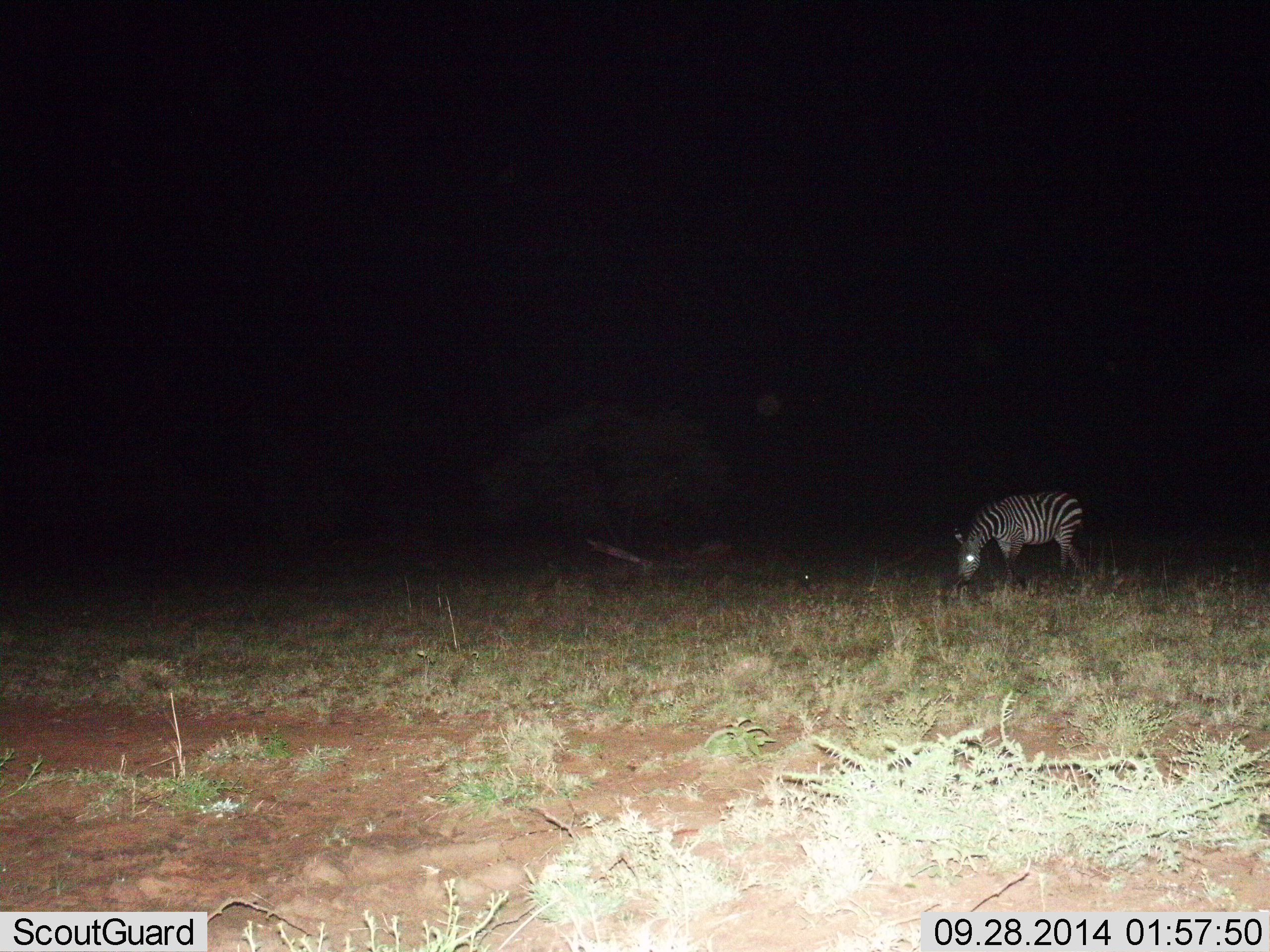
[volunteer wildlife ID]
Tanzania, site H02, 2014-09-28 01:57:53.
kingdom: Animalia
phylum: Chordata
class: Mammalia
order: Perissodactyla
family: Equidae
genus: Equus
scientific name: Equus quagga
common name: plains zebra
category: zebra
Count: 1.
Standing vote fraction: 10%.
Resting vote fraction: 0%.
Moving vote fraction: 0%.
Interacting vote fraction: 0%.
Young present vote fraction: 0%.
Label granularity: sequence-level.